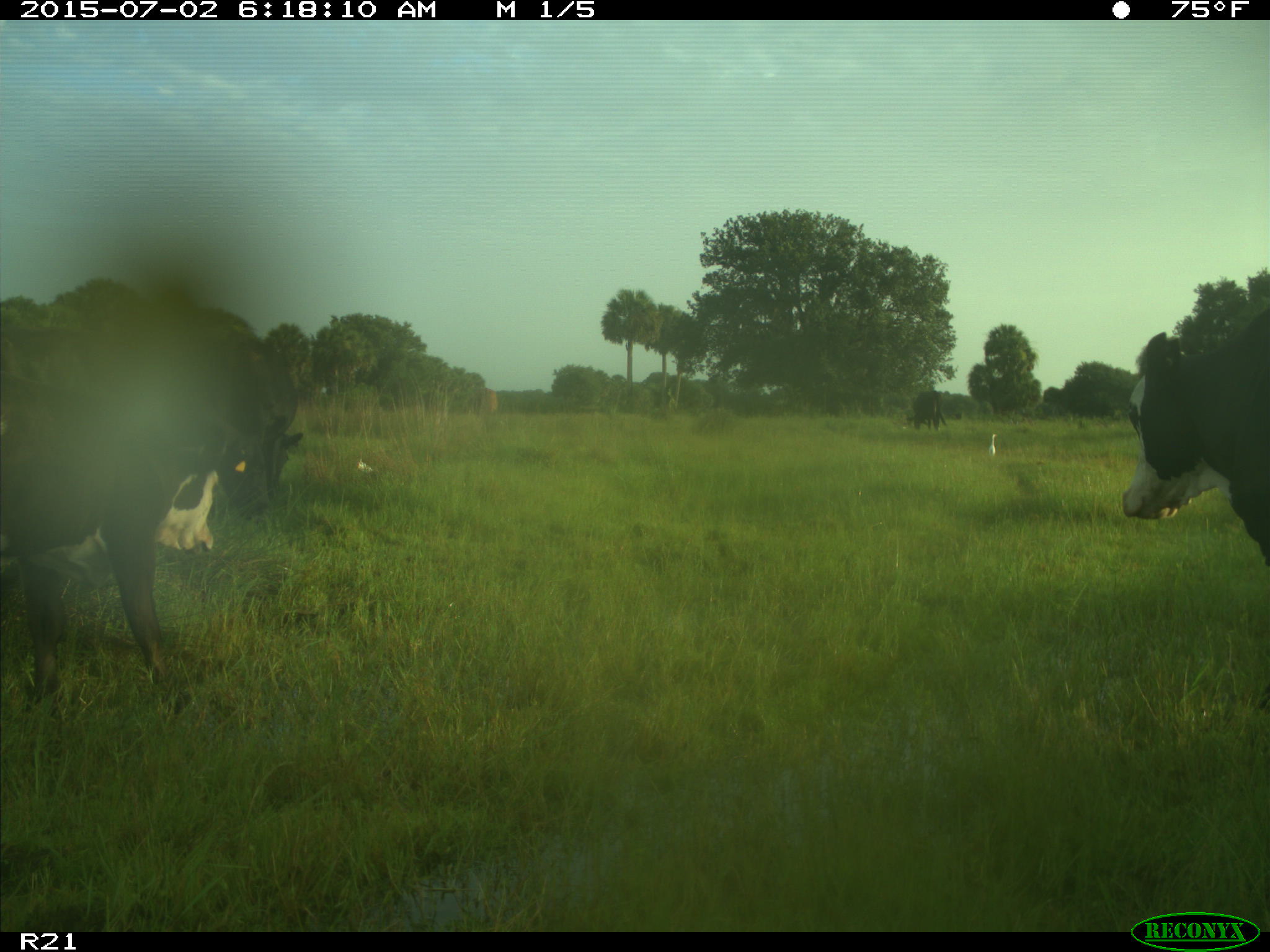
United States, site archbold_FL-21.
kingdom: Animalia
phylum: Chordata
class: Mammalia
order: Artiodactyla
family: Bovidae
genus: Bos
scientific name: Bos taurus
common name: domestic cow